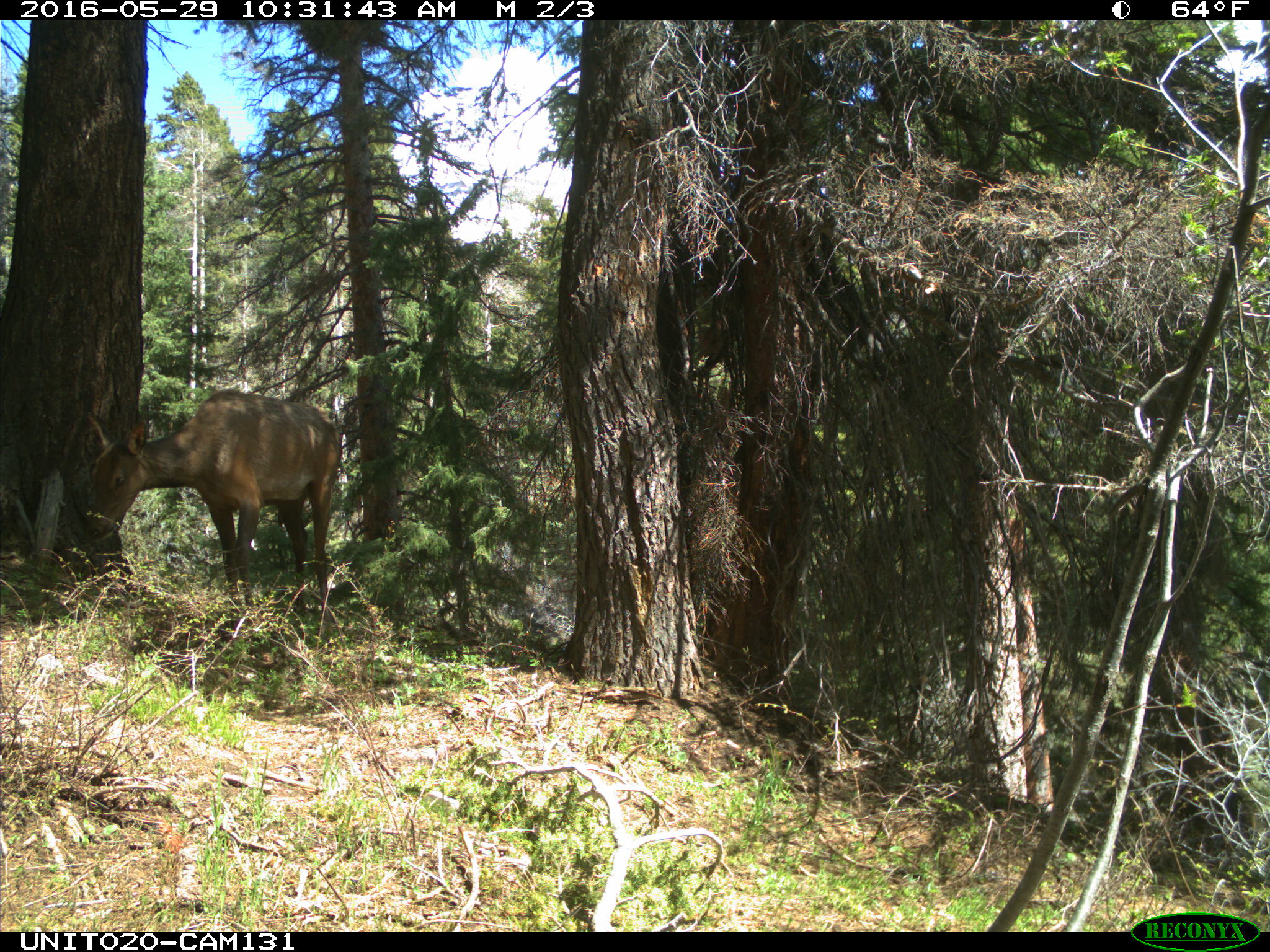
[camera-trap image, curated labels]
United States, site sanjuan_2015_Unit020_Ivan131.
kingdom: Animalia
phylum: Chordata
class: Mammalia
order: Artiodactyla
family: Cervidae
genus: Cervus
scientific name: Cervus elaphus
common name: red deer